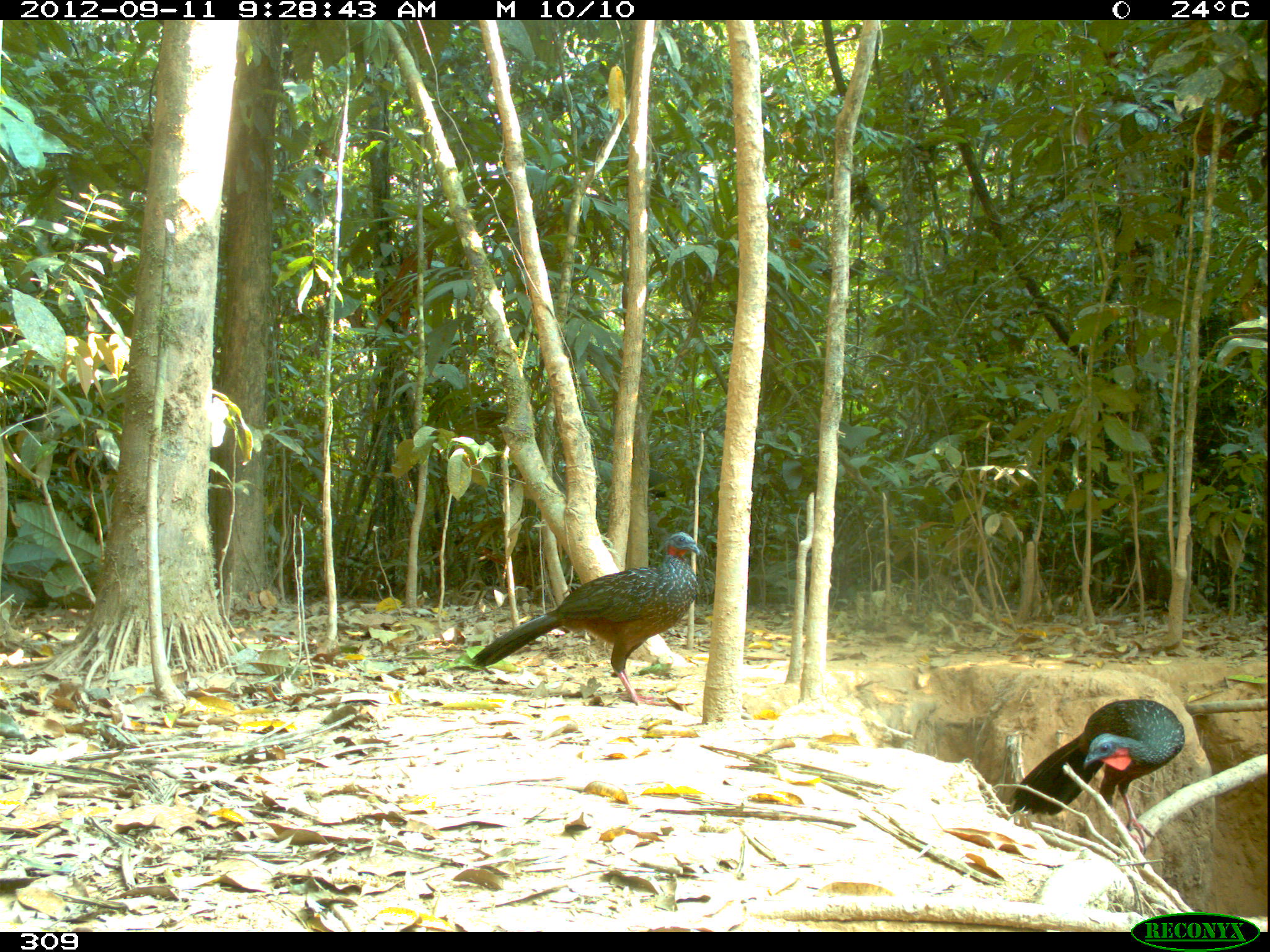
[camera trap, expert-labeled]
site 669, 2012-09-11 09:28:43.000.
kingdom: Animalia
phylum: Chordata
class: Aves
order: Galliformes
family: Cracidae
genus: Penelope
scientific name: Penelope jacquacu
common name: spix's guan